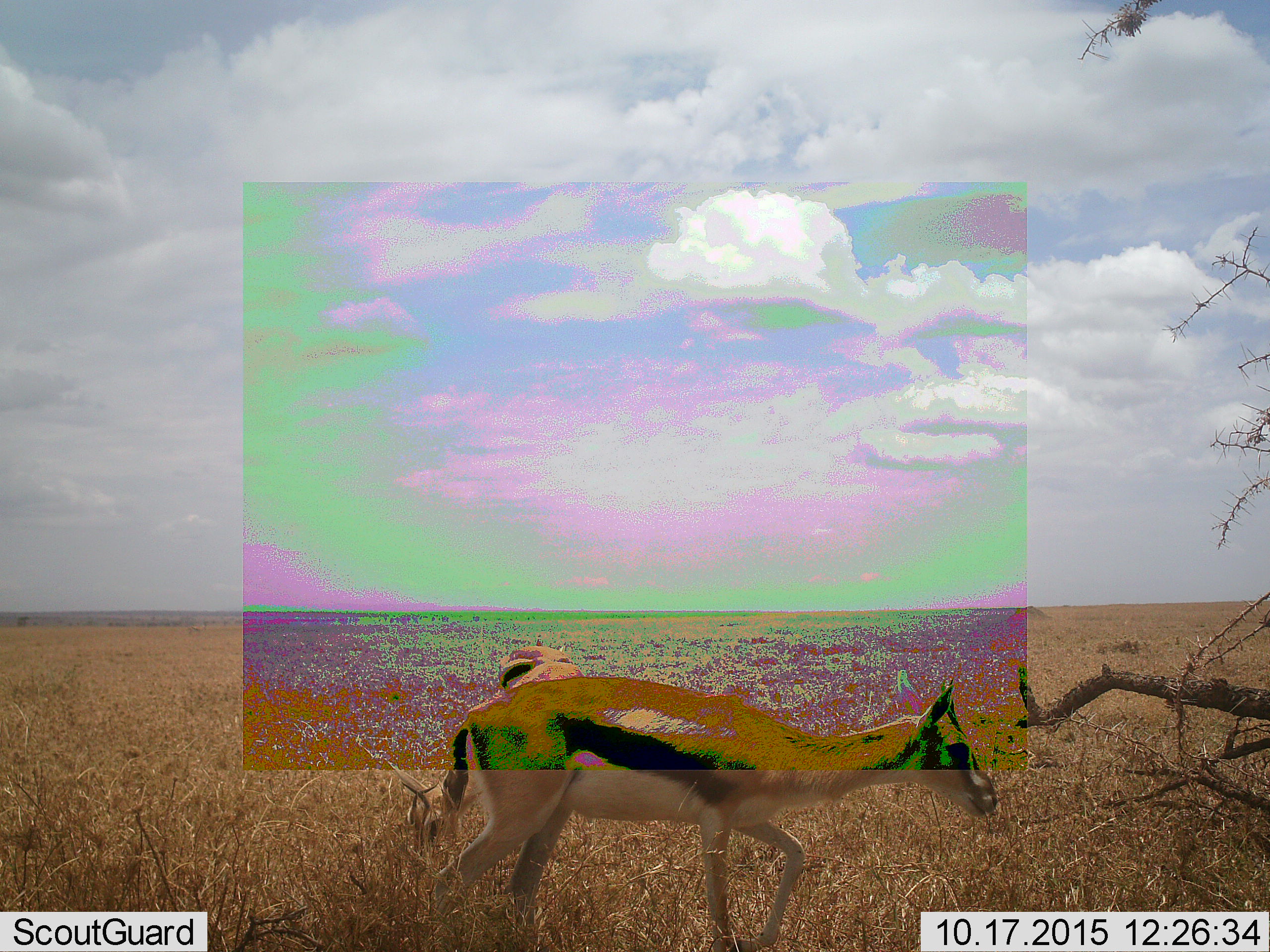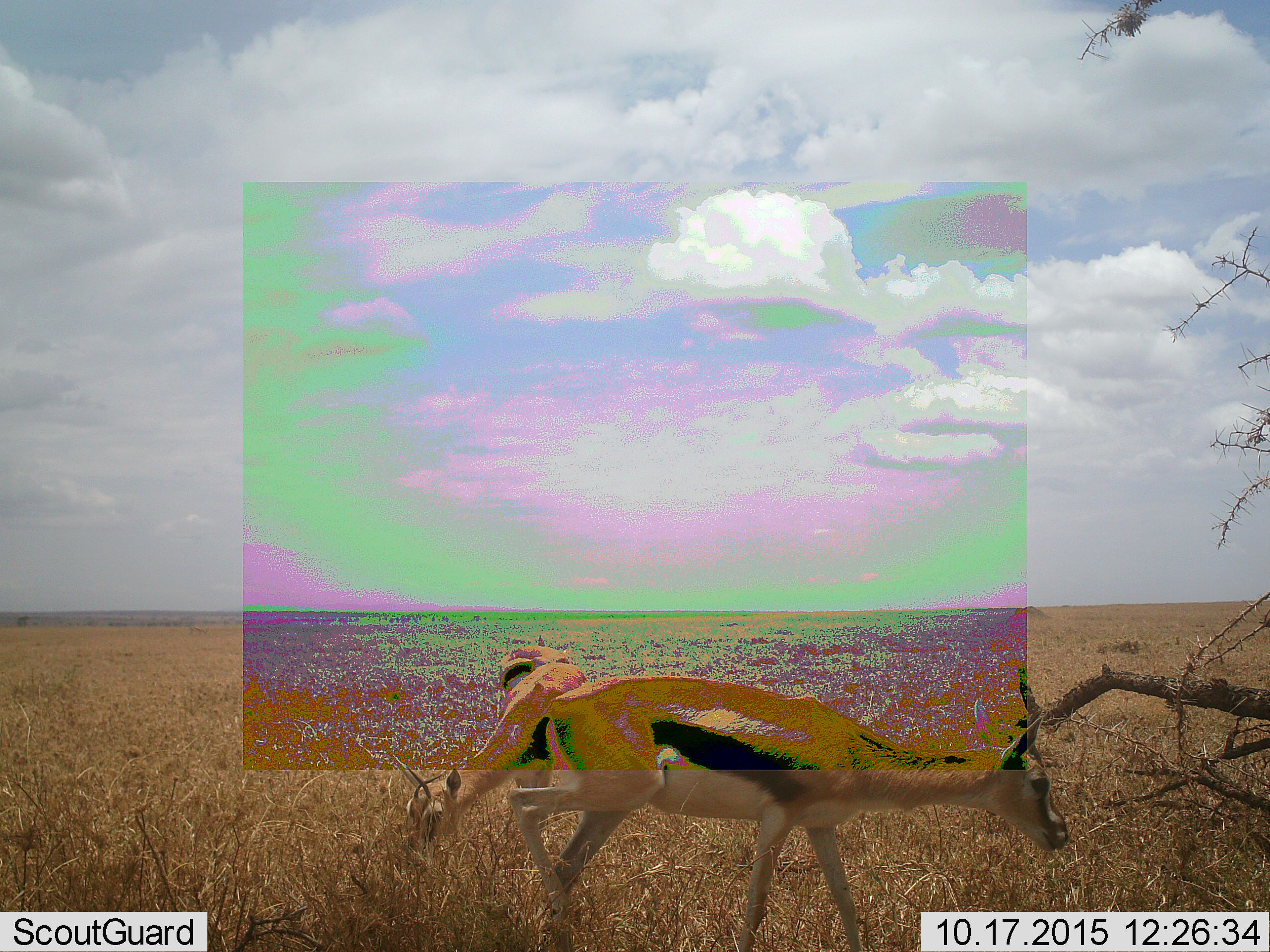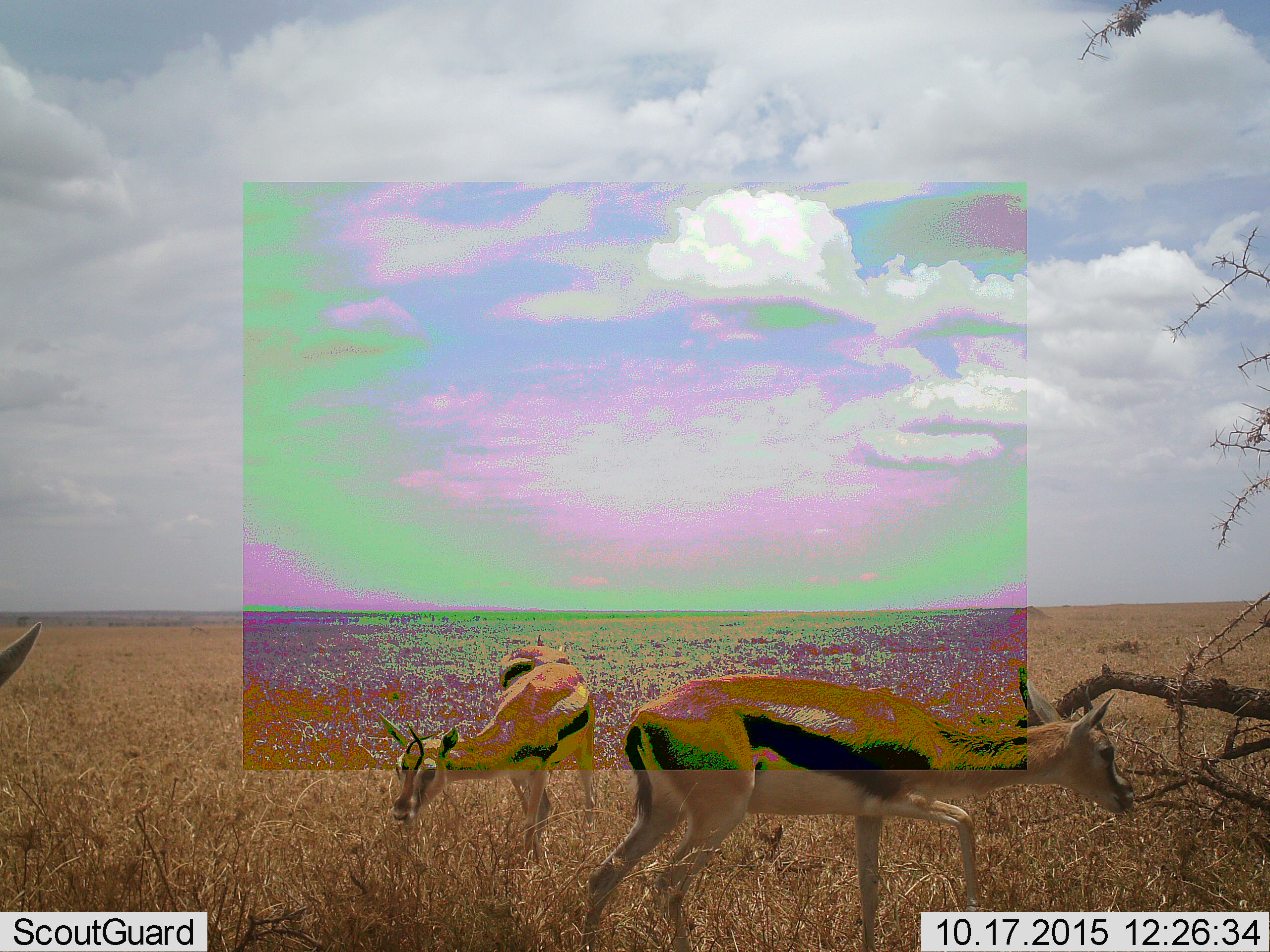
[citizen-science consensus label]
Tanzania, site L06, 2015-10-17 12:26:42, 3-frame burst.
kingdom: Animalia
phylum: Chordata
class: Mammalia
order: Artiodactyla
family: Bovidae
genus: Eudorcas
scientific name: Eudorcas thomsonii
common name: thomson's gazelle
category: gazellethomsons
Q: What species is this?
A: Gazellethomsons (thomson's gazelle) (Eudorcas thomsonii).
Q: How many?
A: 4.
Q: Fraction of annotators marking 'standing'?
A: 67%.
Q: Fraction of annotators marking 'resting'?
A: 0%.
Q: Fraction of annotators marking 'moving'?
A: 67%.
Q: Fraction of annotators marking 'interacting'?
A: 0%.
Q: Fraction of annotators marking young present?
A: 0%.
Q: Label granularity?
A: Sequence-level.